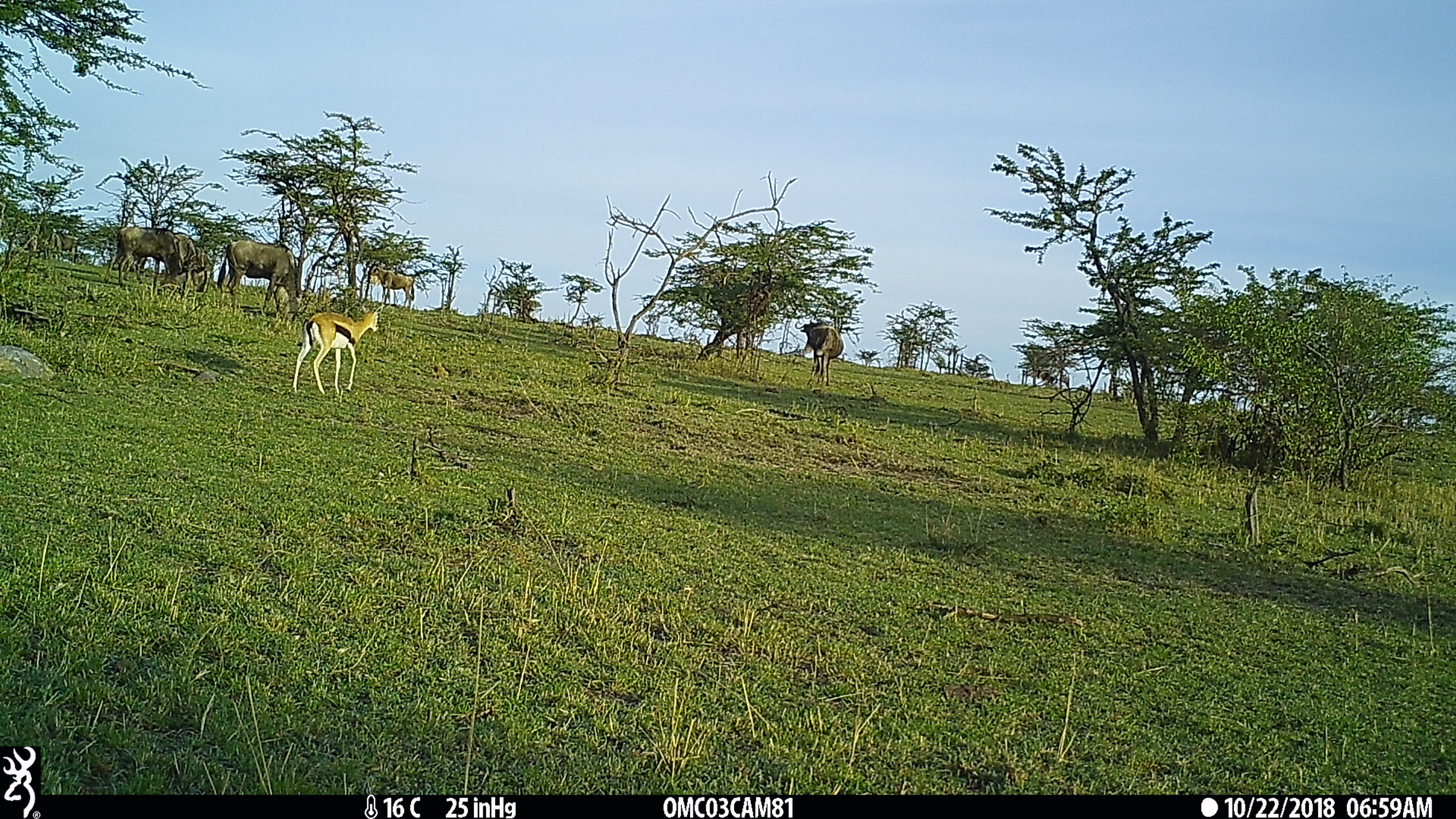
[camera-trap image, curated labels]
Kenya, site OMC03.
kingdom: Animalia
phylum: Chordata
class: Mammalia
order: Artiodactyla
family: Bovidae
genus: Eudorcas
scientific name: Eudorcas thomsonii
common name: thomon's gazelle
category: gazelle thomsons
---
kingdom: Animalia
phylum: Chordata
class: Mammalia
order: Artiodactyla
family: Bovidae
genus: Connochaetes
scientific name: Connochaetes taurinus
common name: blue wildebeest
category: wildebeest